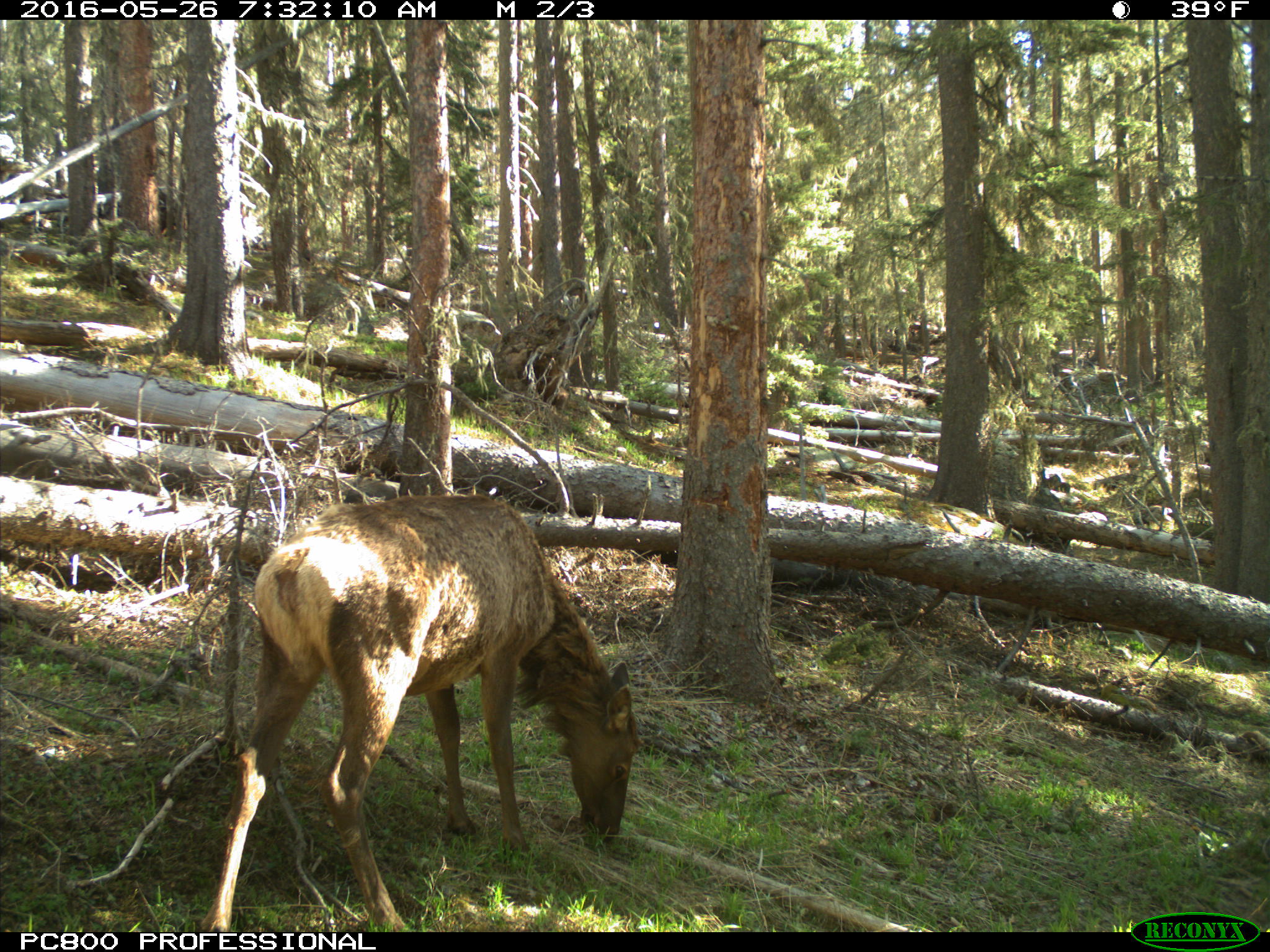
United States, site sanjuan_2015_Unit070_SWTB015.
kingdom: Animalia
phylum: Chordata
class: Mammalia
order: Artiodactyla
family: Cervidae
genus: Cervus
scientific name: Cervus elaphus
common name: red deer